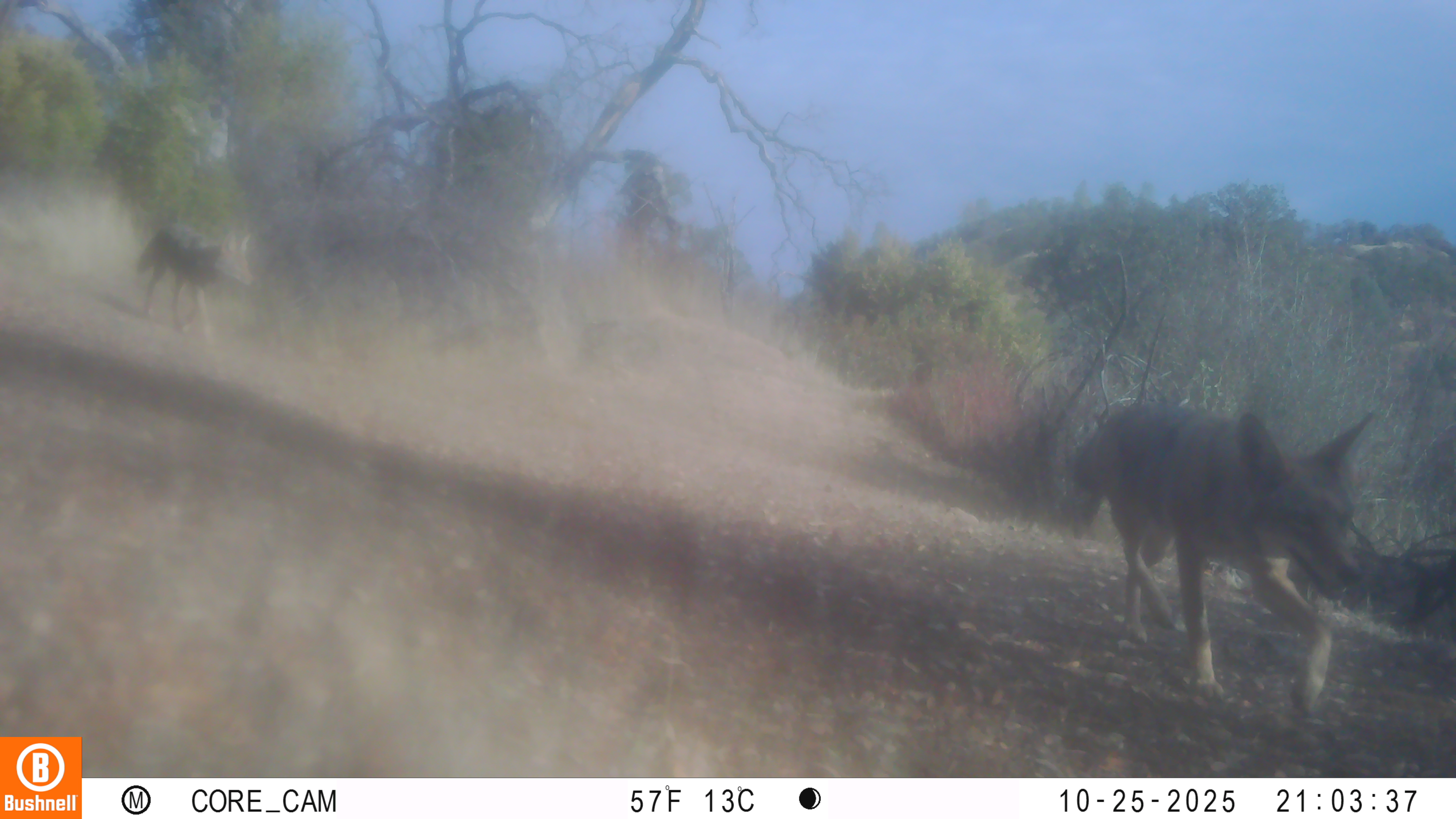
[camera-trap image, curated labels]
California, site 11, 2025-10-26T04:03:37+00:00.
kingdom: Animalia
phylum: Chordata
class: Mammalia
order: Carnivora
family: Canidae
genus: Canis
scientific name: Canis latrans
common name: coyote